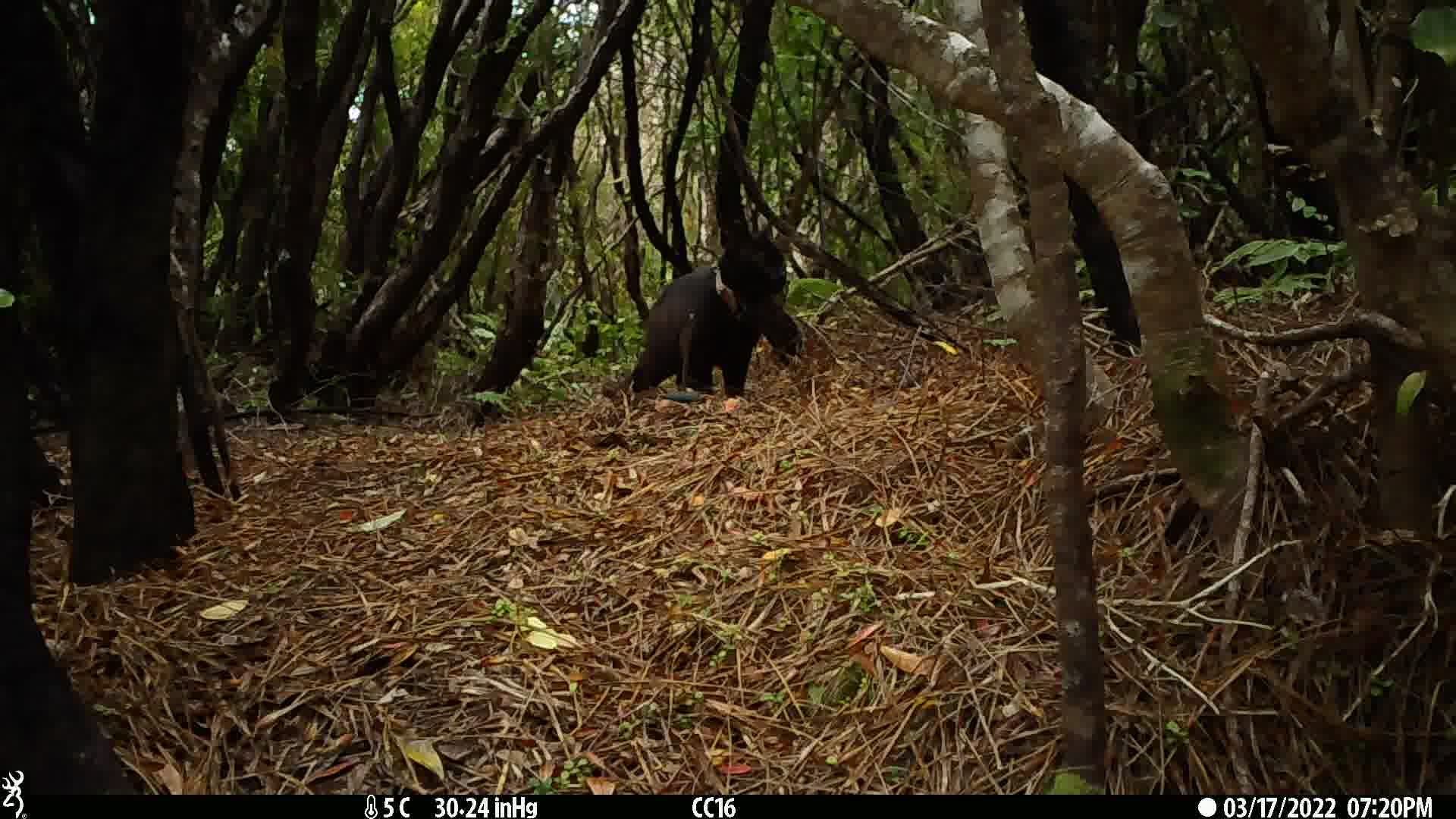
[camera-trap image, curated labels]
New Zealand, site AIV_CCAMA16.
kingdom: Animalia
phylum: Chordata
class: Mammalia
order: Carnivora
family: Felidae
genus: Felis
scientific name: Felis catus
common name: domestic cat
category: cat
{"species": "cat (domestic cat) (Felis catus)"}